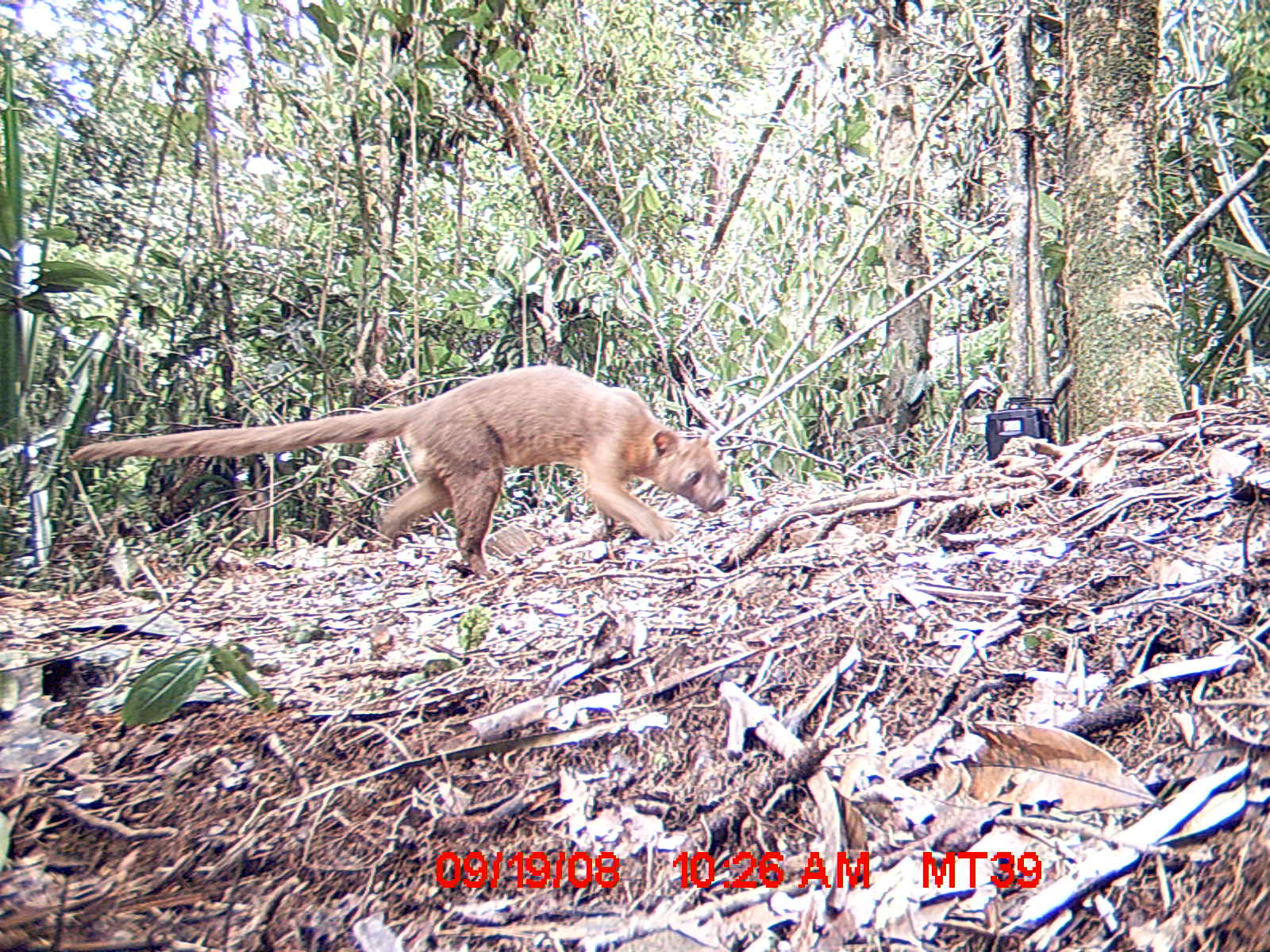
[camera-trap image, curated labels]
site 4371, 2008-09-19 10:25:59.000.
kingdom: Animalia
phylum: Chordata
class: Mammalia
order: Carnivora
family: Eupleridae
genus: Cryptoprocta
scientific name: Cryptoprocta ferox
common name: fossa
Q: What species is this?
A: Cryptoprocta ferox (fossa).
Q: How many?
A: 1.